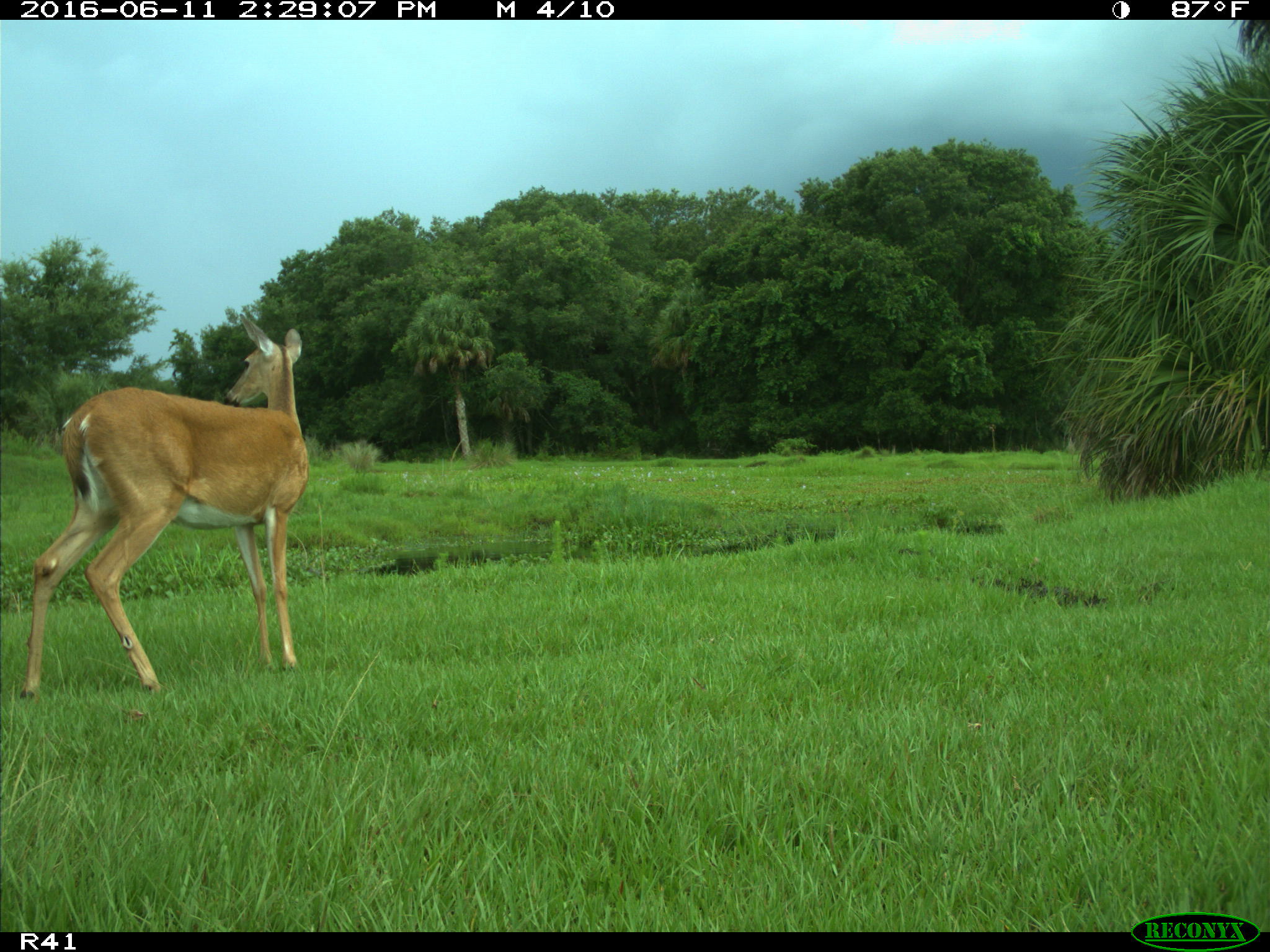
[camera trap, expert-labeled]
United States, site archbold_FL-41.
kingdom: Animalia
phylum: Chordata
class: Mammalia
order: Artiodactyla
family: Cervidae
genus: Odocoileus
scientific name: Odocoileus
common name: deer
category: unidentified deer